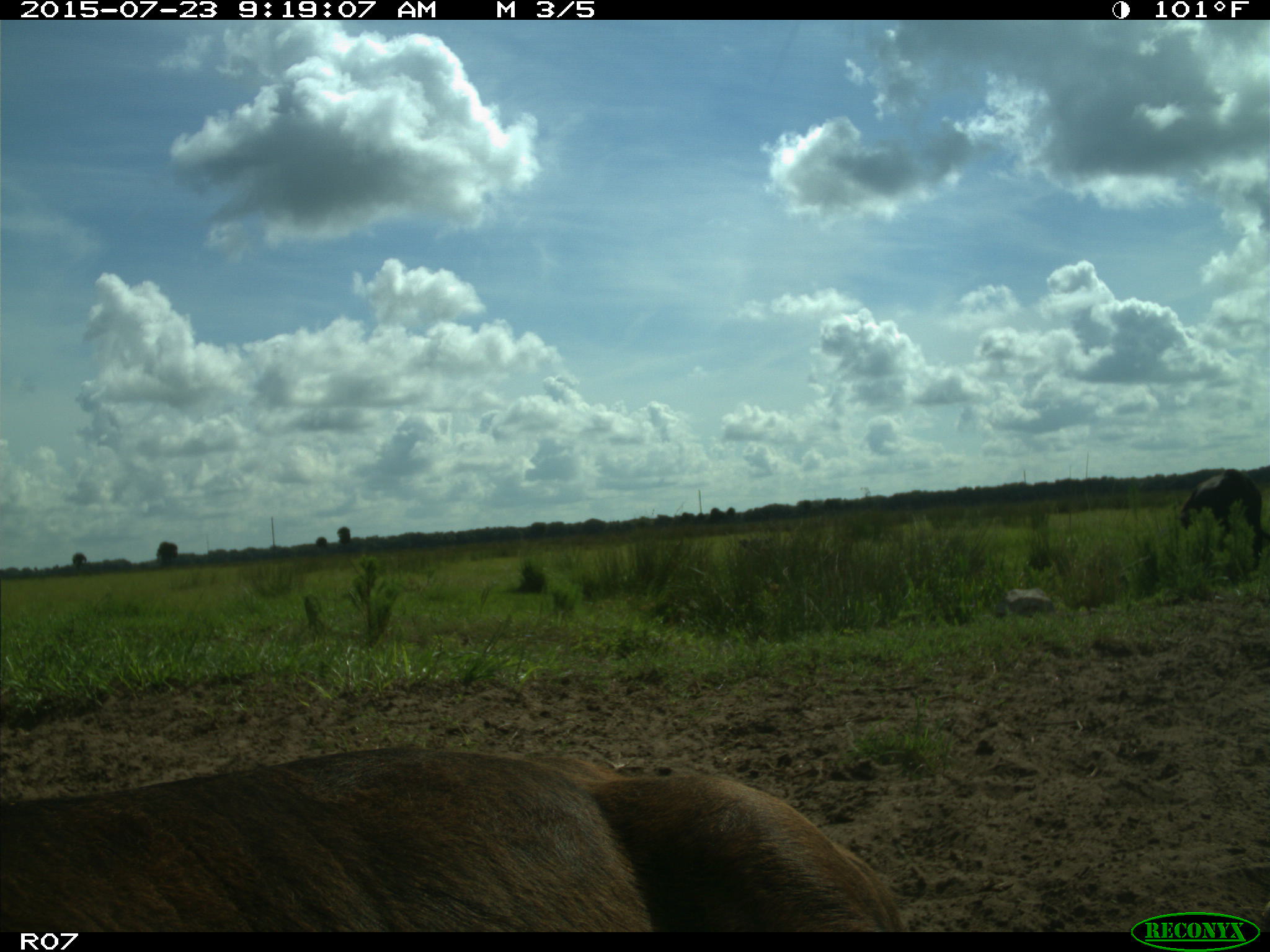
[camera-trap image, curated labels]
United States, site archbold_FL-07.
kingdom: Animalia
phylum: Chordata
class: Mammalia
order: Artiodactyla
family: Bovidae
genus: Bos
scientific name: Bos taurus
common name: domestic cow